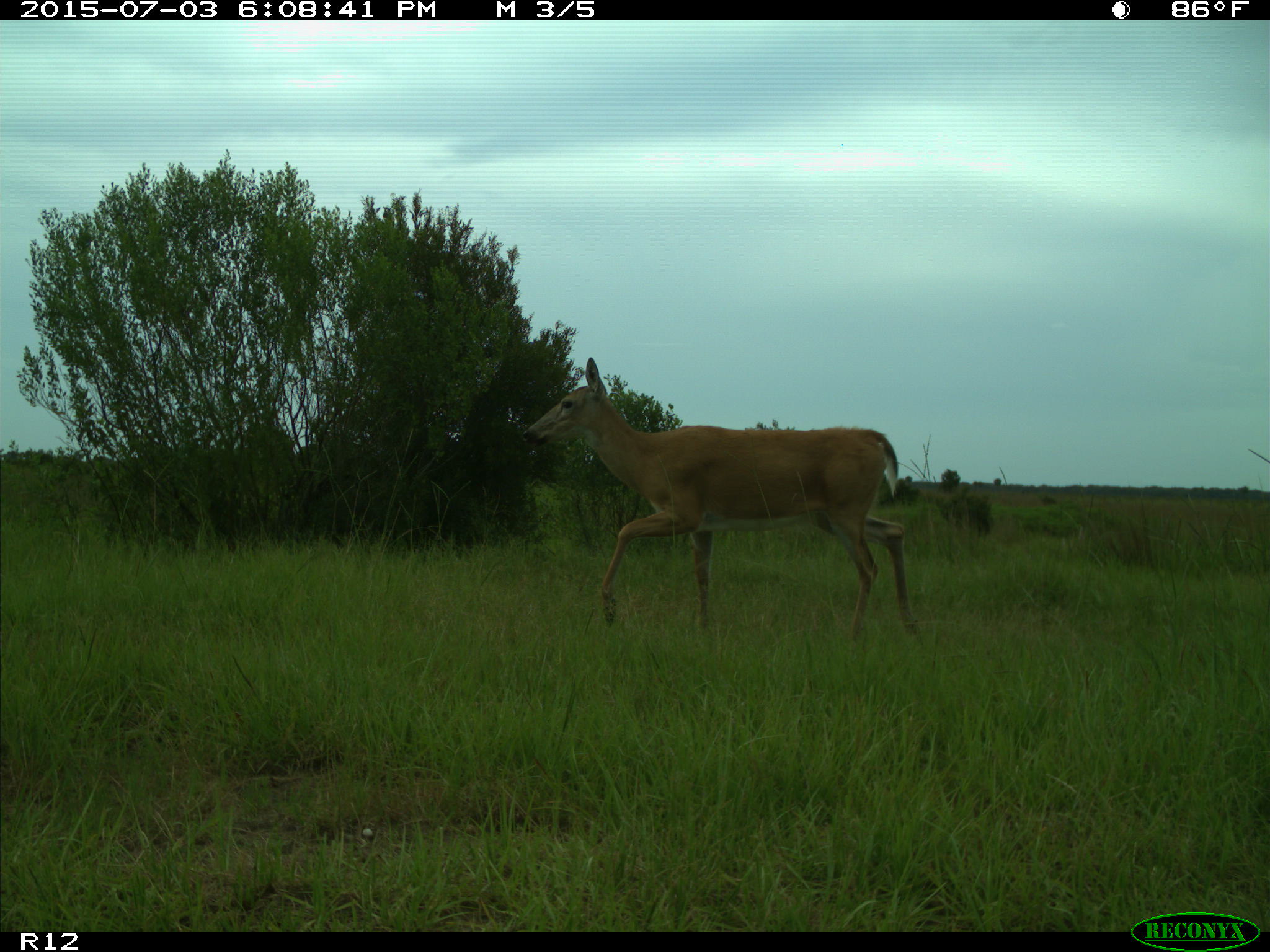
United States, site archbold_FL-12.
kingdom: Animalia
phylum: Chordata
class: Mammalia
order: Artiodactyla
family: Cervidae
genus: Odocoileus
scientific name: Odocoileus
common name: deer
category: unidentified deer